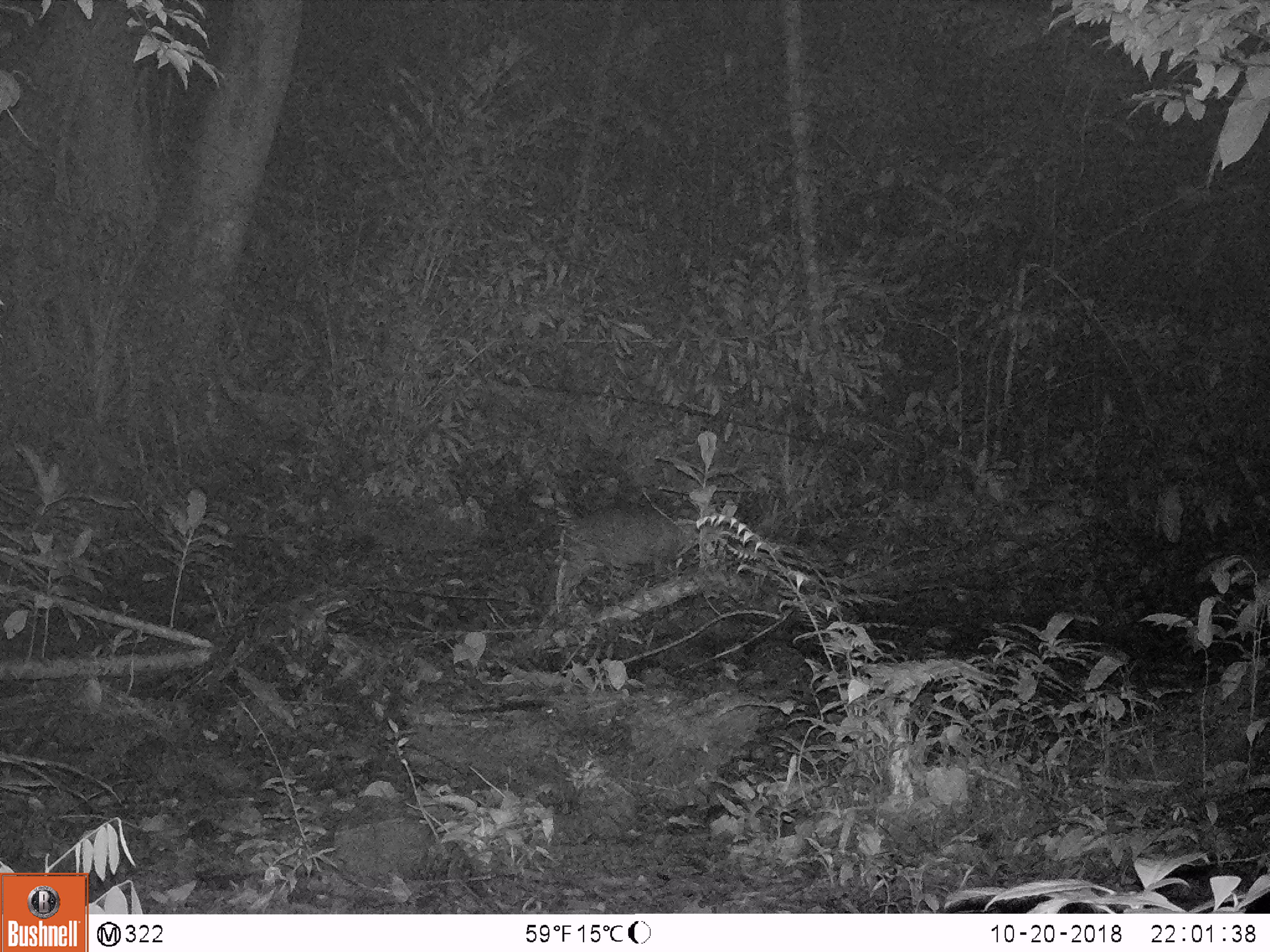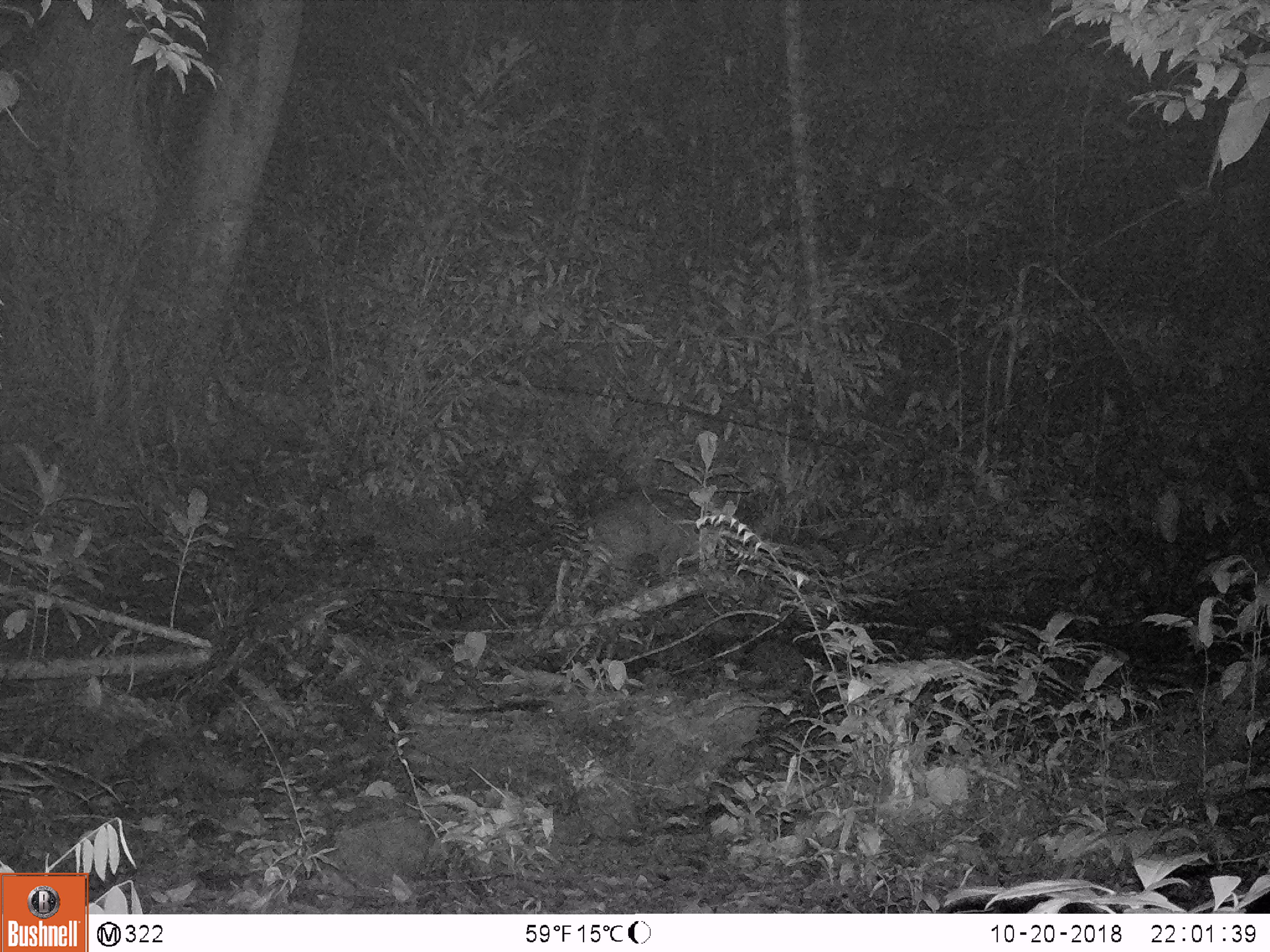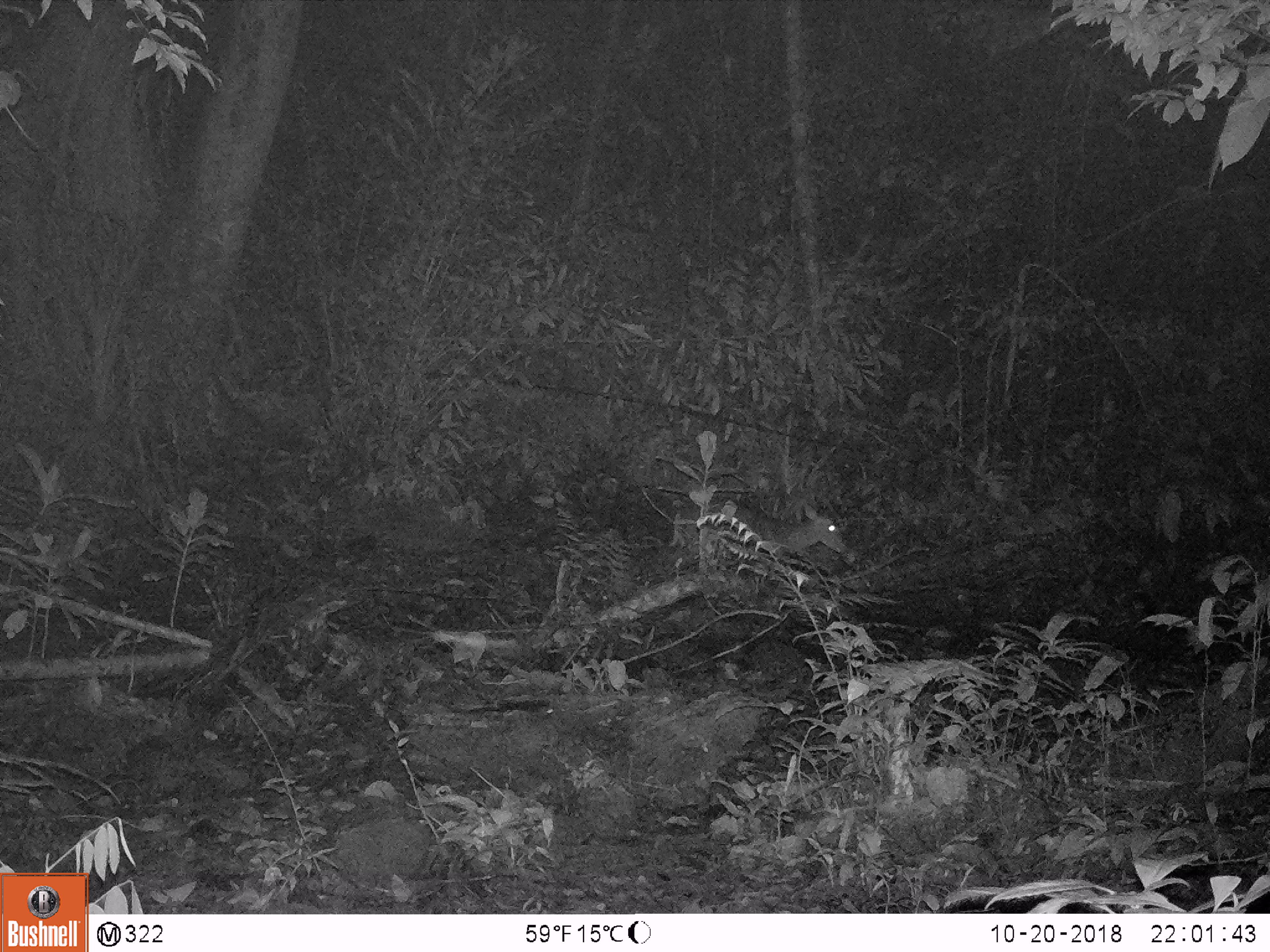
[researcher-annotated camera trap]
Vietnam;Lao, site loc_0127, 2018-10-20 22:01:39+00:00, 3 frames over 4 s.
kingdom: Animalia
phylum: Chordata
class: Mammalia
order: Artiodactyla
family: Cervidae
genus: Muntiacus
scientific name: Muntiacus rooseveltorum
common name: roosevelt's muntjac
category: roosevelts muntjac group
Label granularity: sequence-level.